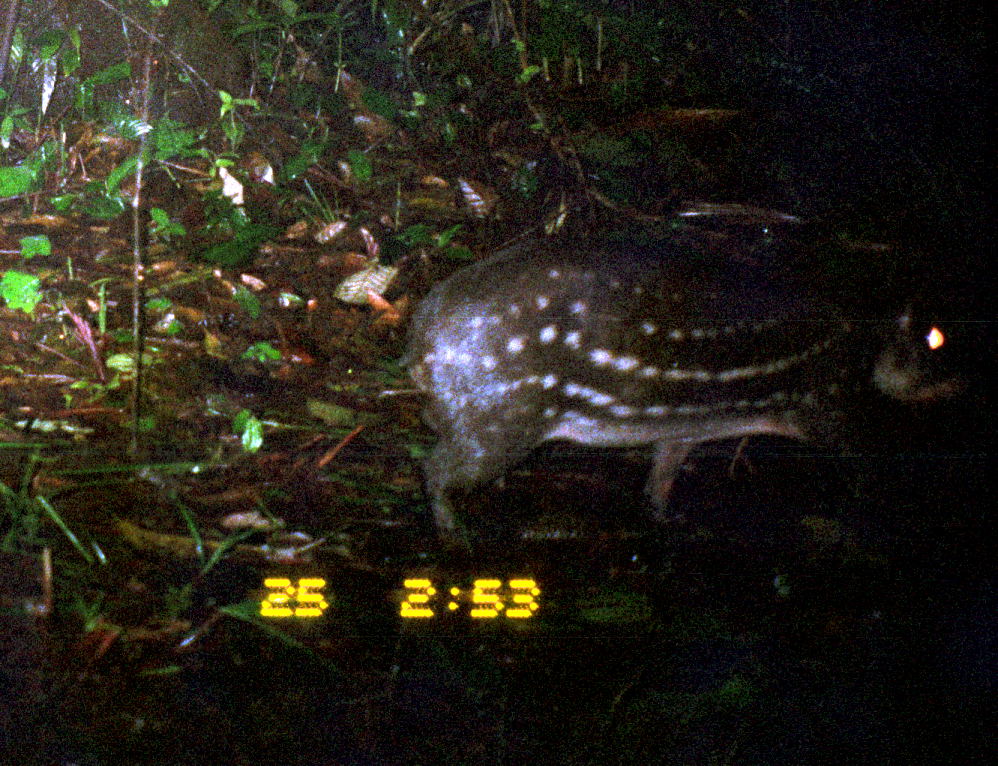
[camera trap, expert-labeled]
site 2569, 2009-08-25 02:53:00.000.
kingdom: Animalia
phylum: Chordata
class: Mammalia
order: Rodentia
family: Cuniculidae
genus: Cuniculus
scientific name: Cuniculus paca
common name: spotted paca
Cuniculus paca (spotted paca).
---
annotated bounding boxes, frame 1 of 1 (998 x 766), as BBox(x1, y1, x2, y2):
cuniculus paca: BBox(405, 235, 970, 558)